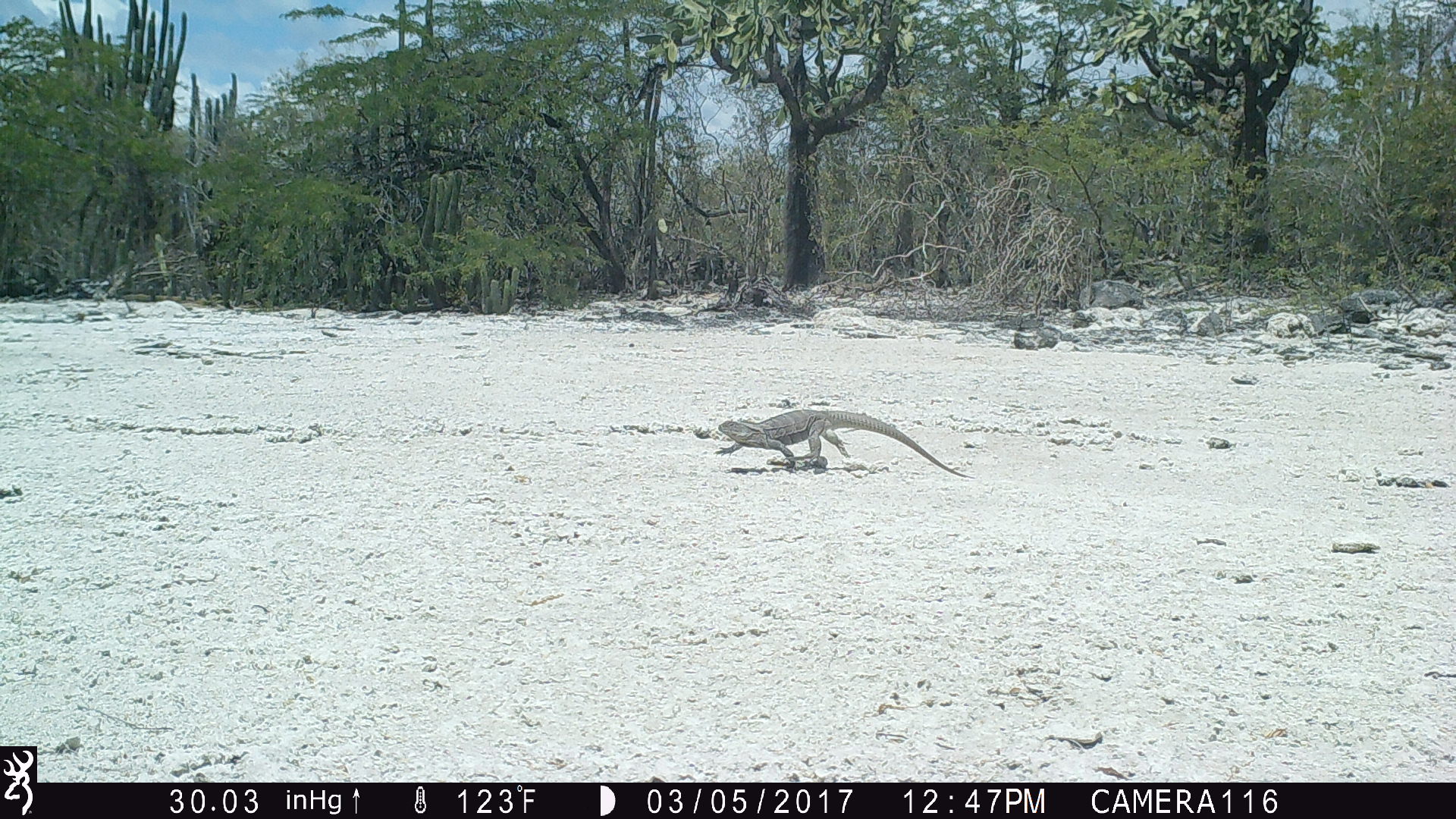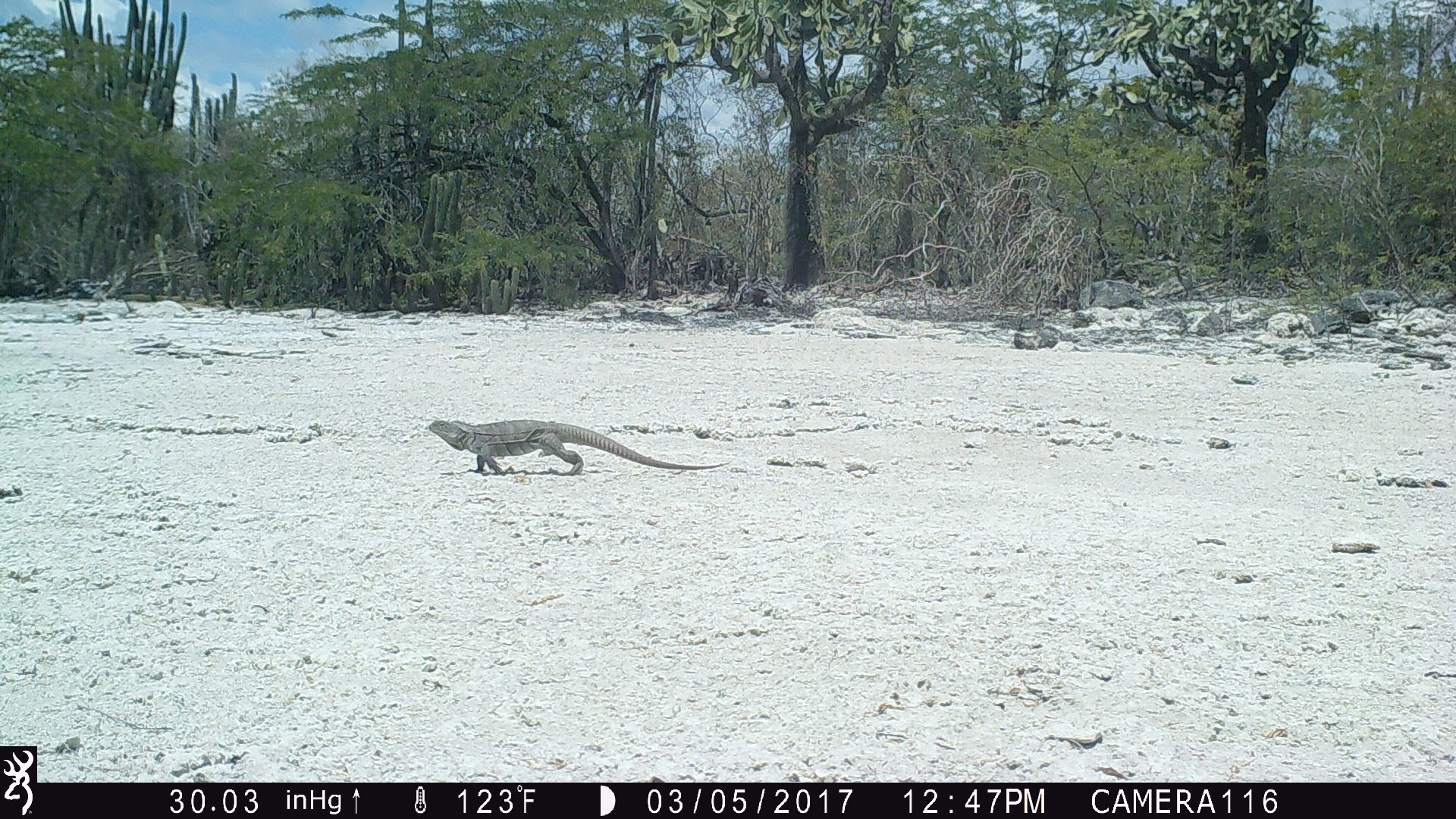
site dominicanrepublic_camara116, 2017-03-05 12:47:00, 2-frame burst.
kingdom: Animalia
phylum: Chordata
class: Reptilia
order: Squamata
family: Iguanidae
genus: Iguana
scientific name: Iguana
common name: typical iguanas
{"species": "Iguana (typical iguanas)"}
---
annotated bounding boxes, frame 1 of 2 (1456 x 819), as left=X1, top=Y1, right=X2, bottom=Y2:
iguana: left=703, top=408, right=968, bottom=478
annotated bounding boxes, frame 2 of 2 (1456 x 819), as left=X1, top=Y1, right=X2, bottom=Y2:
iguana: left=420, top=417, right=720, bottom=477